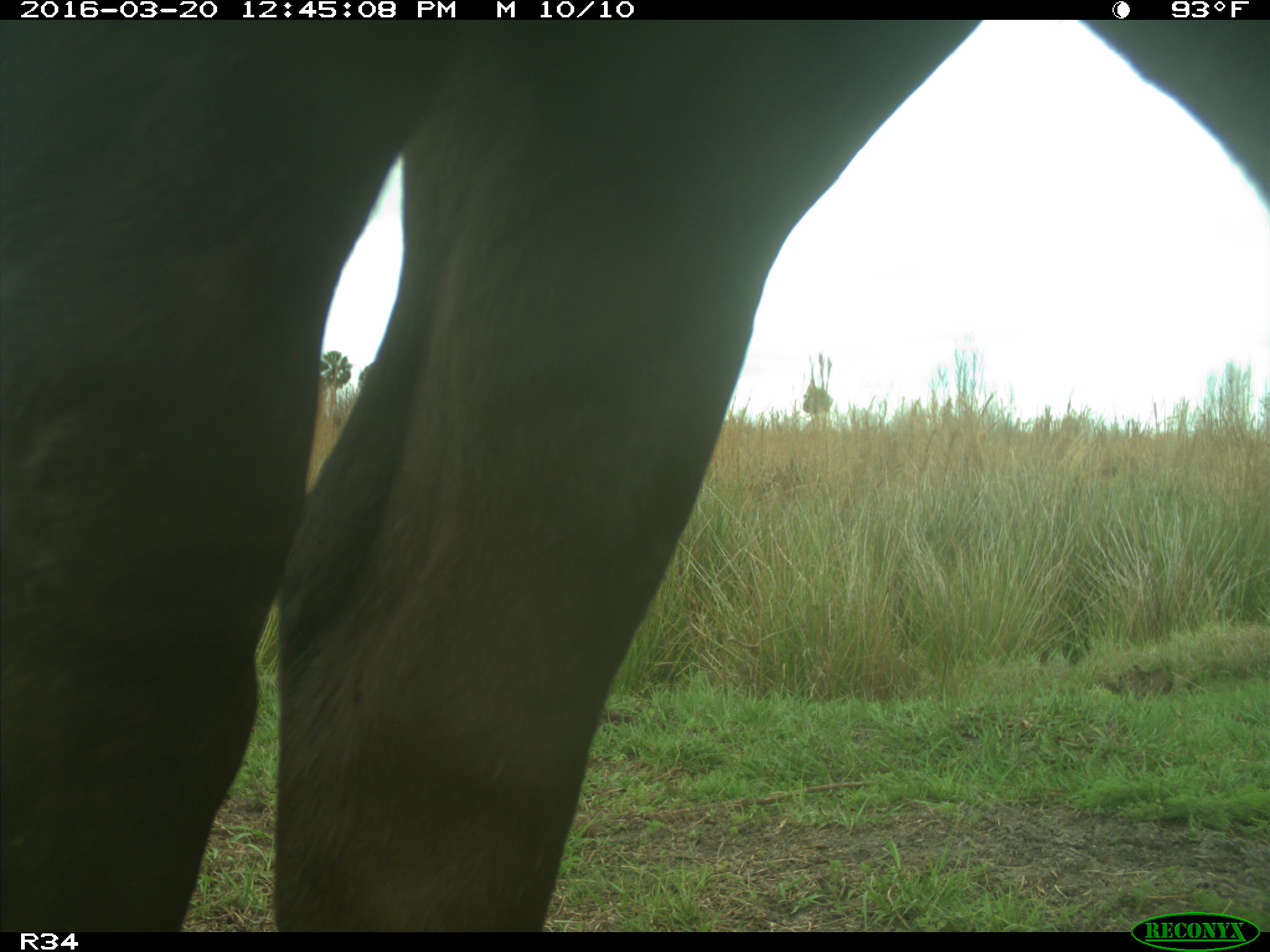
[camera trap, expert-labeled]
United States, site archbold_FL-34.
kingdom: Animalia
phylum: Chordata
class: Mammalia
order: Artiodactyla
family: Bovidae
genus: Bos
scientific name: Bos taurus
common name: domestic cow